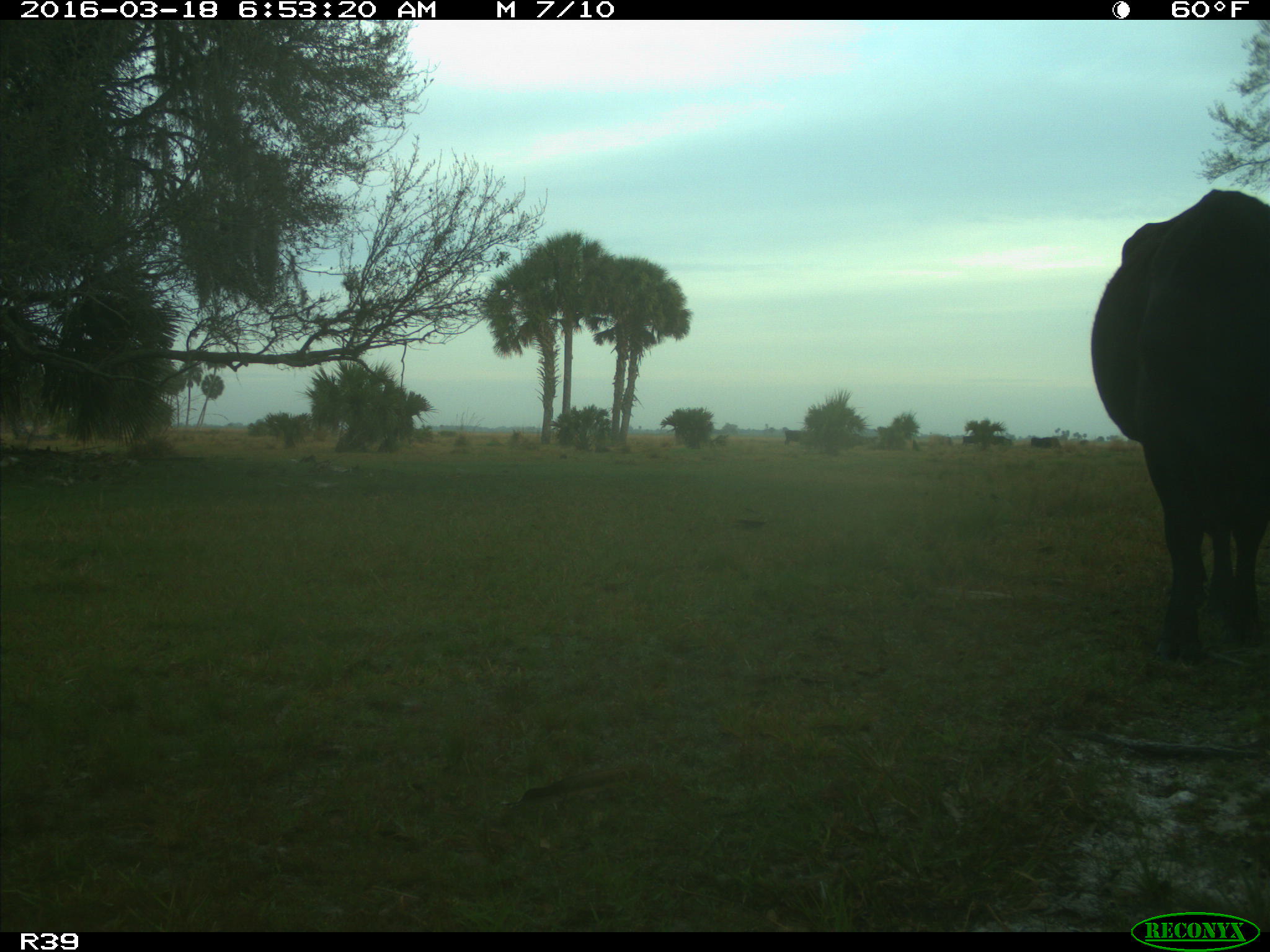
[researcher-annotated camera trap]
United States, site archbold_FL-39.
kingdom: Animalia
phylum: Chordata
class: Mammalia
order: Artiodactyla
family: Bovidae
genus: Bos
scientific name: Bos taurus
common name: domestic cow